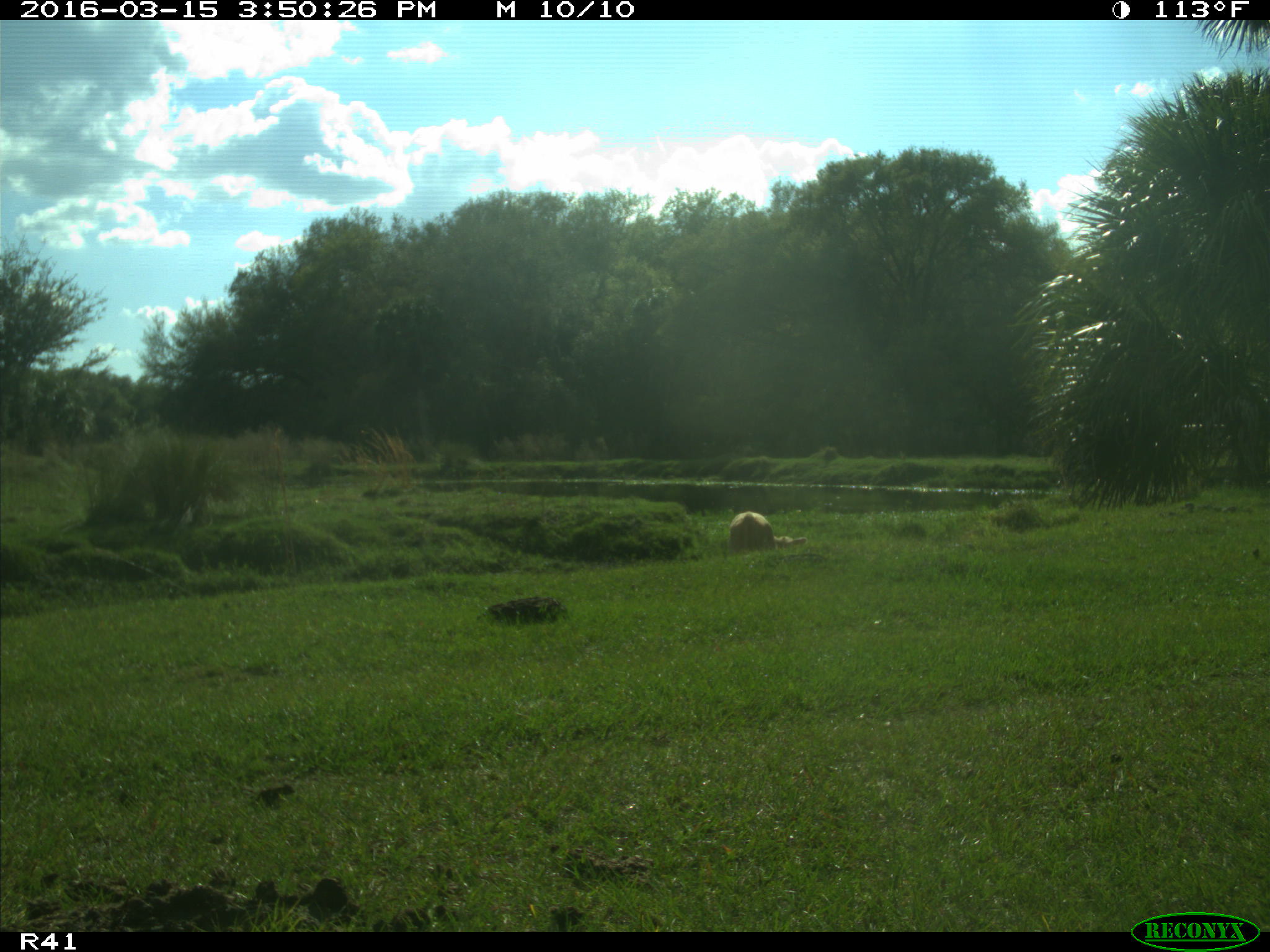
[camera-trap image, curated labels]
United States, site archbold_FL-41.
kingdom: Animalia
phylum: Chordata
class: Mammalia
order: Artiodactyla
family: Bovidae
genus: Bos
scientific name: Bos taurus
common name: domestic cow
Bos taurus (domestic cow).